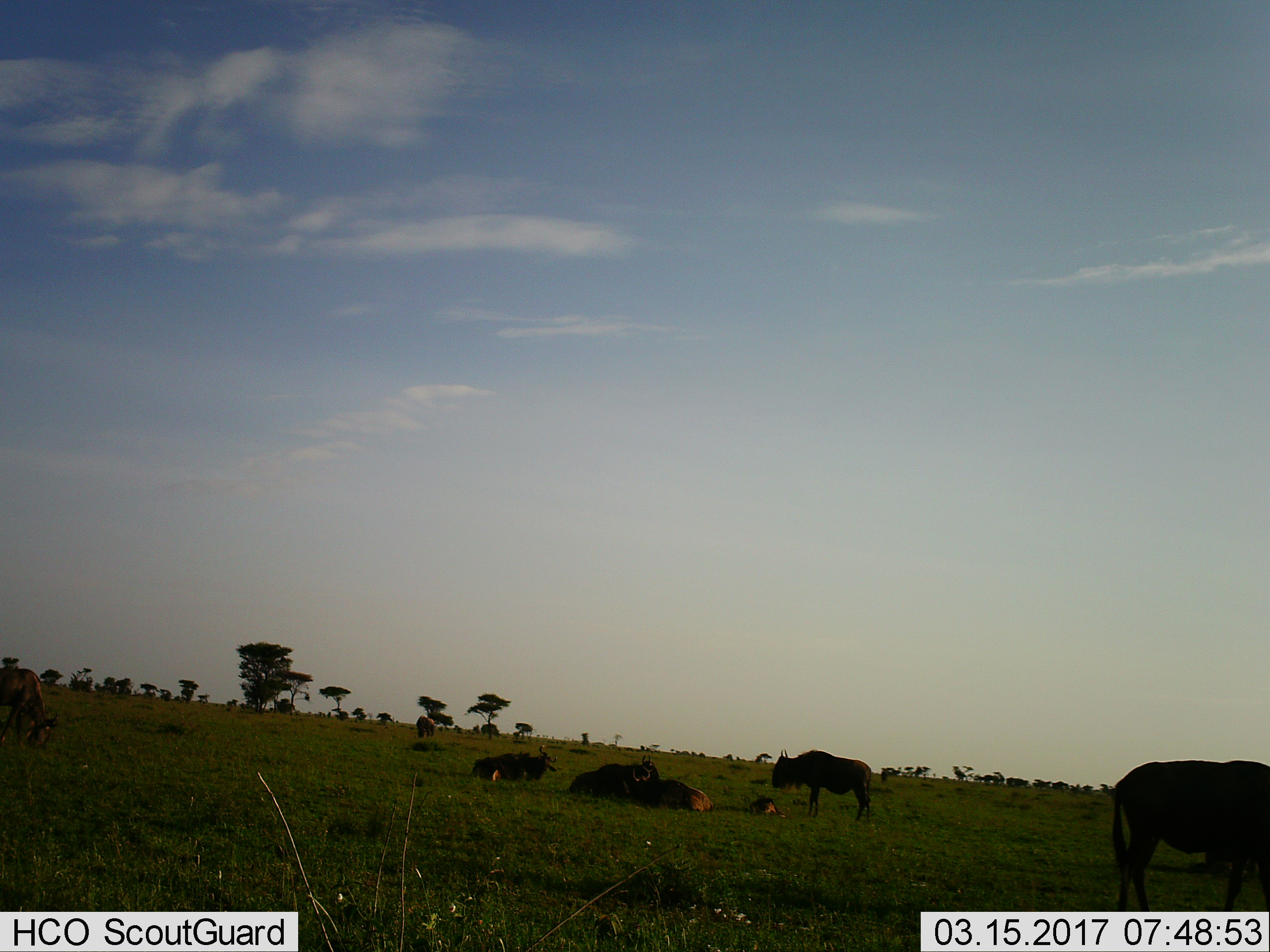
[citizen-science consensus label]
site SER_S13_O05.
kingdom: Animalia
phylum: Chordata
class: Mammalia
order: Artiodactyla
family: Bovidae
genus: Connochaetes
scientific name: Connochaetes taurinus taurinus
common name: blue wildebeest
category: wildebeestblue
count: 9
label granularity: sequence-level